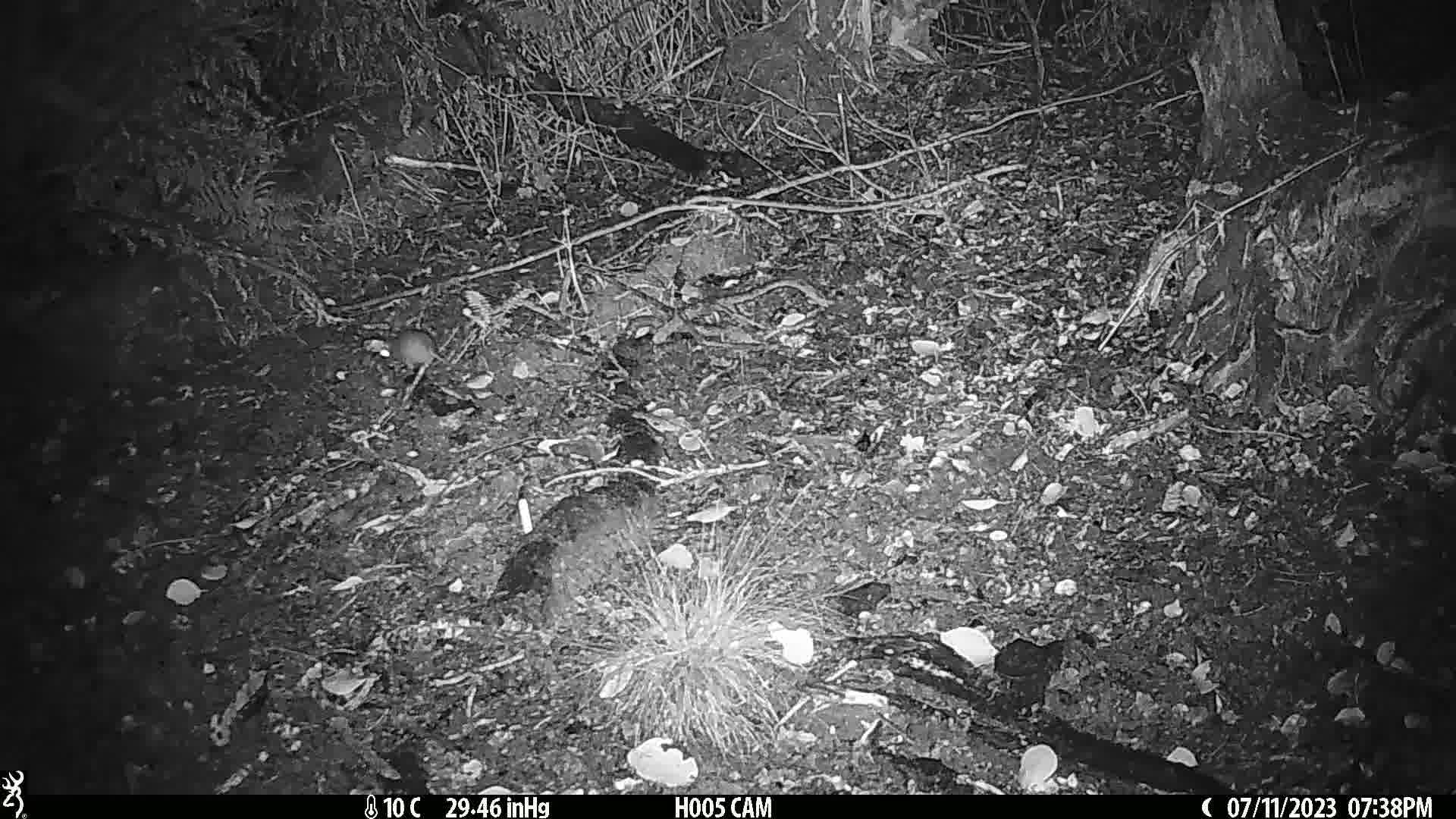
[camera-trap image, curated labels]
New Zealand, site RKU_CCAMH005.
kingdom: Animalia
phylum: Chordata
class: Mammalia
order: Rodentia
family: Muridae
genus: Rattus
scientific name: Rattus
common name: rat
Rat (Rattus).